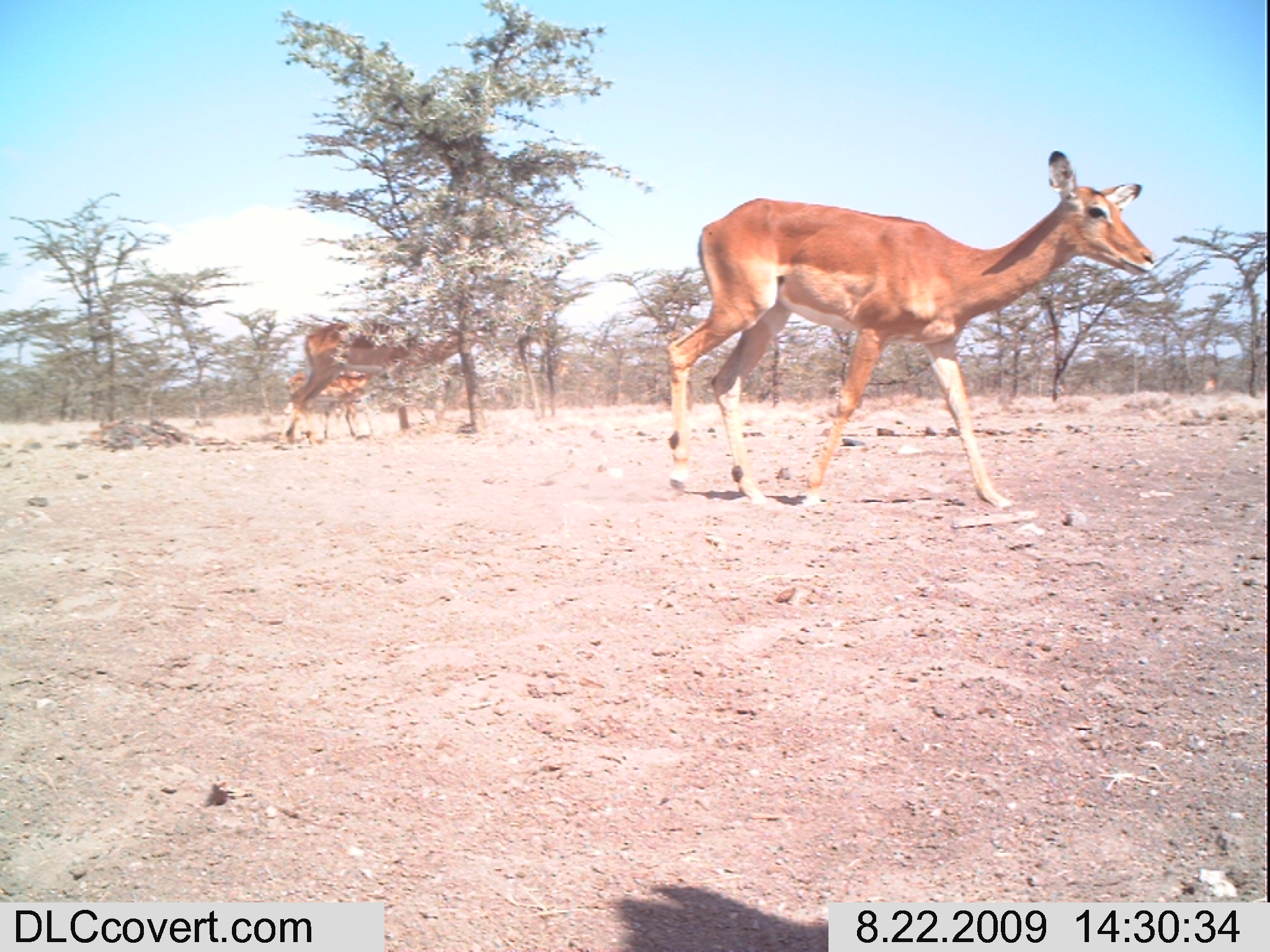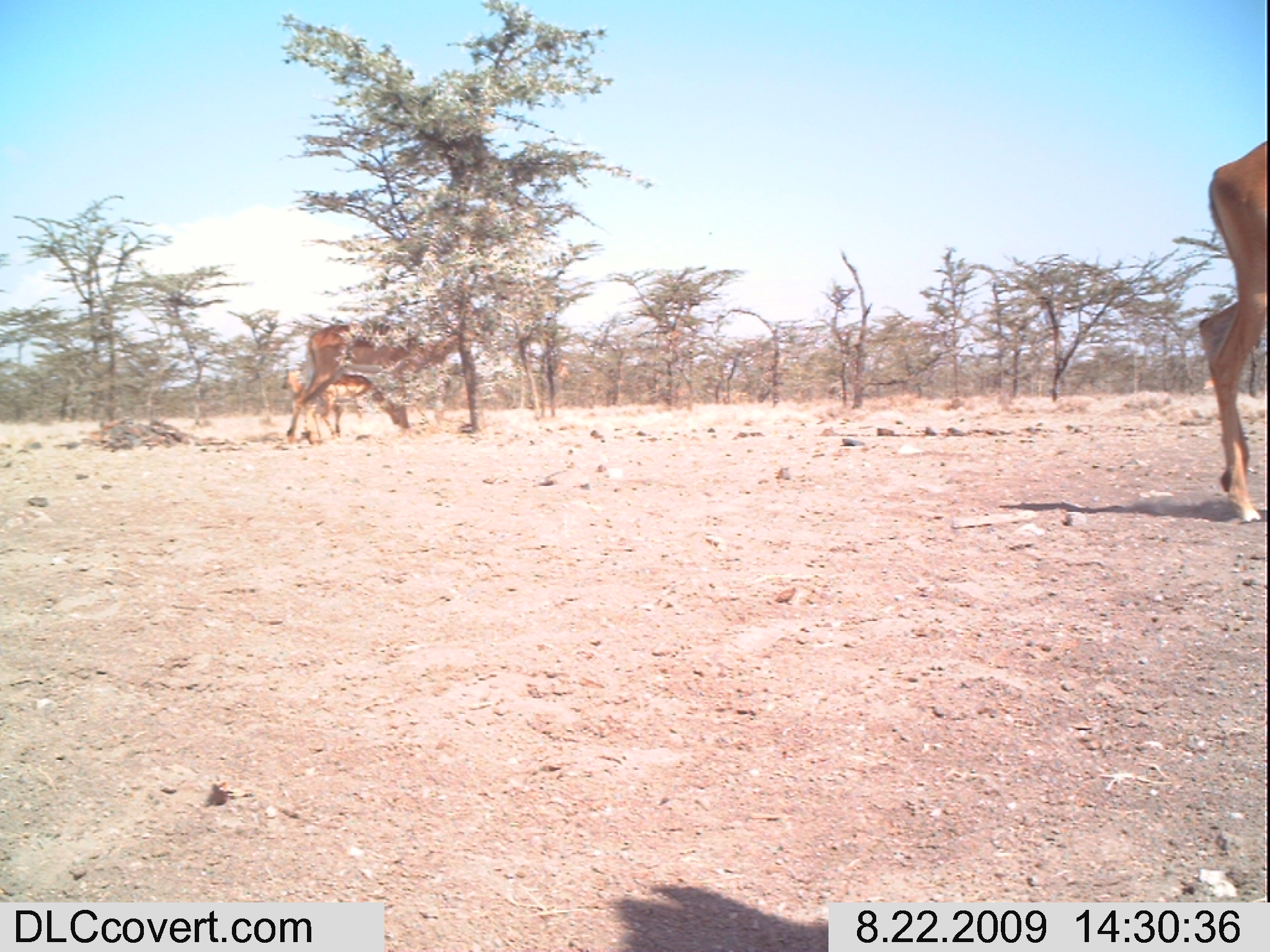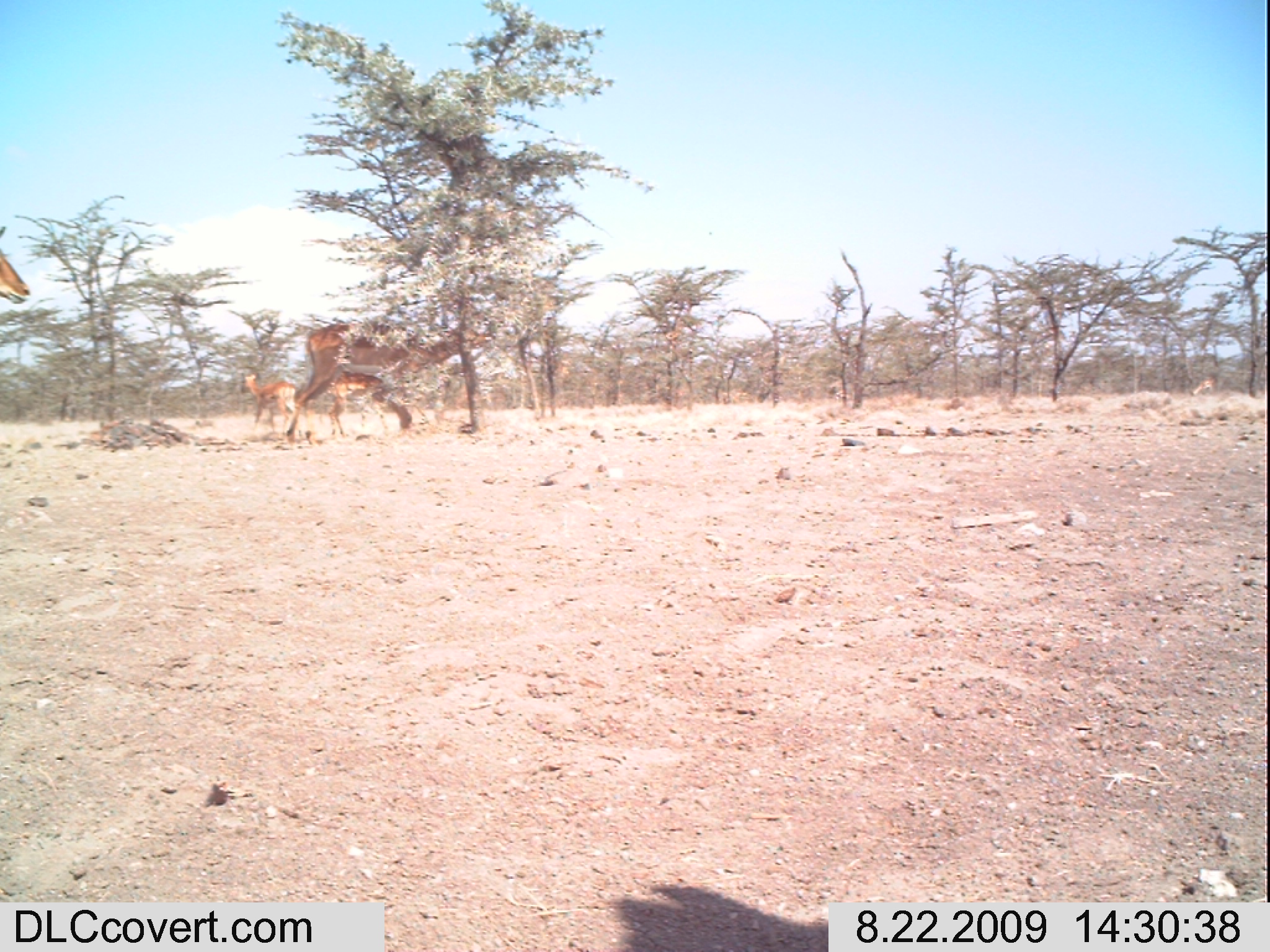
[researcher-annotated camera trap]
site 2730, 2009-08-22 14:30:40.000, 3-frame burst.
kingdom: Animalia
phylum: Chordata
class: Mammalia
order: Artiodactyla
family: Bovidae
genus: Aepyceros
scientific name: Aepyceros melampus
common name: impala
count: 3